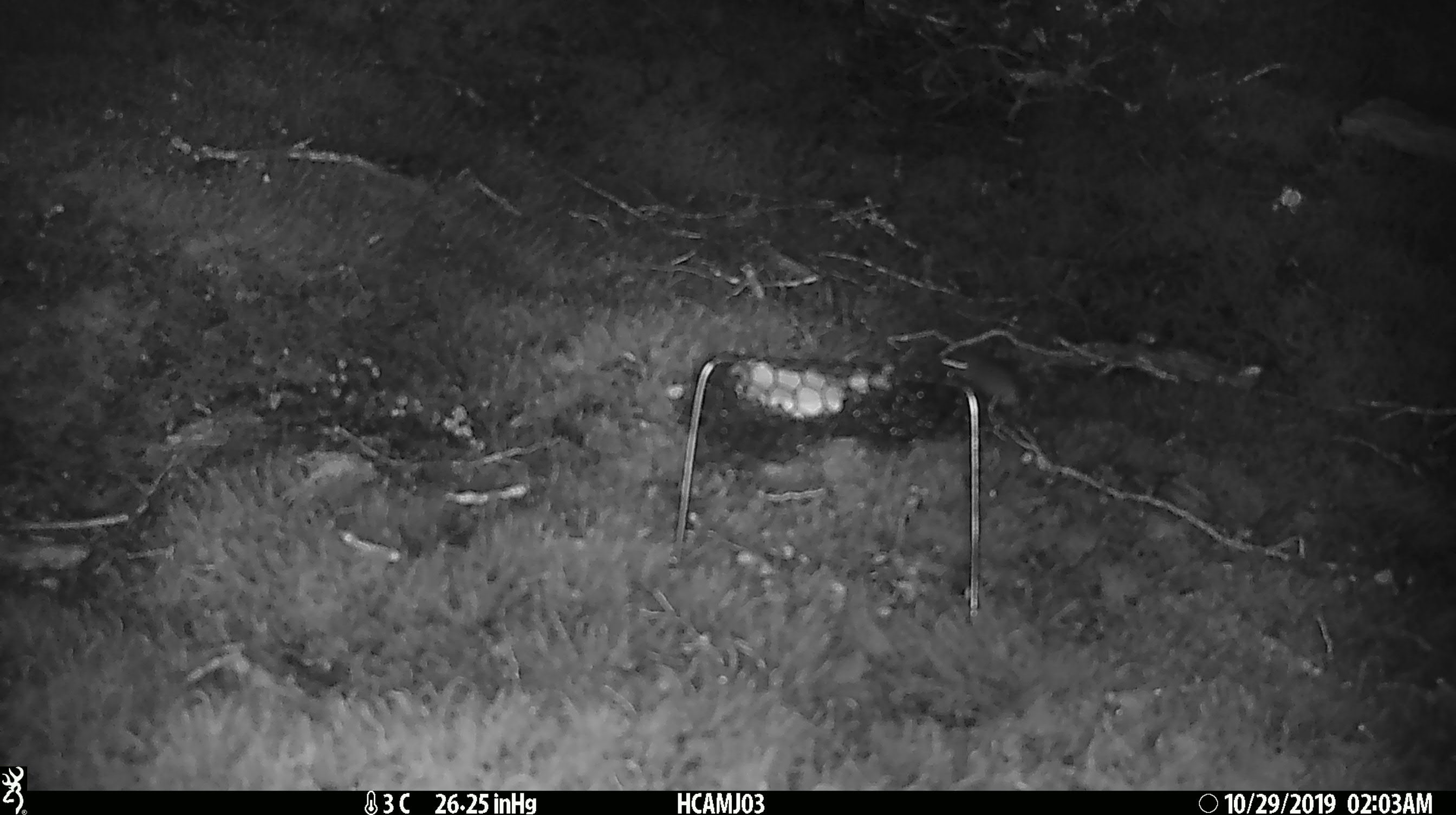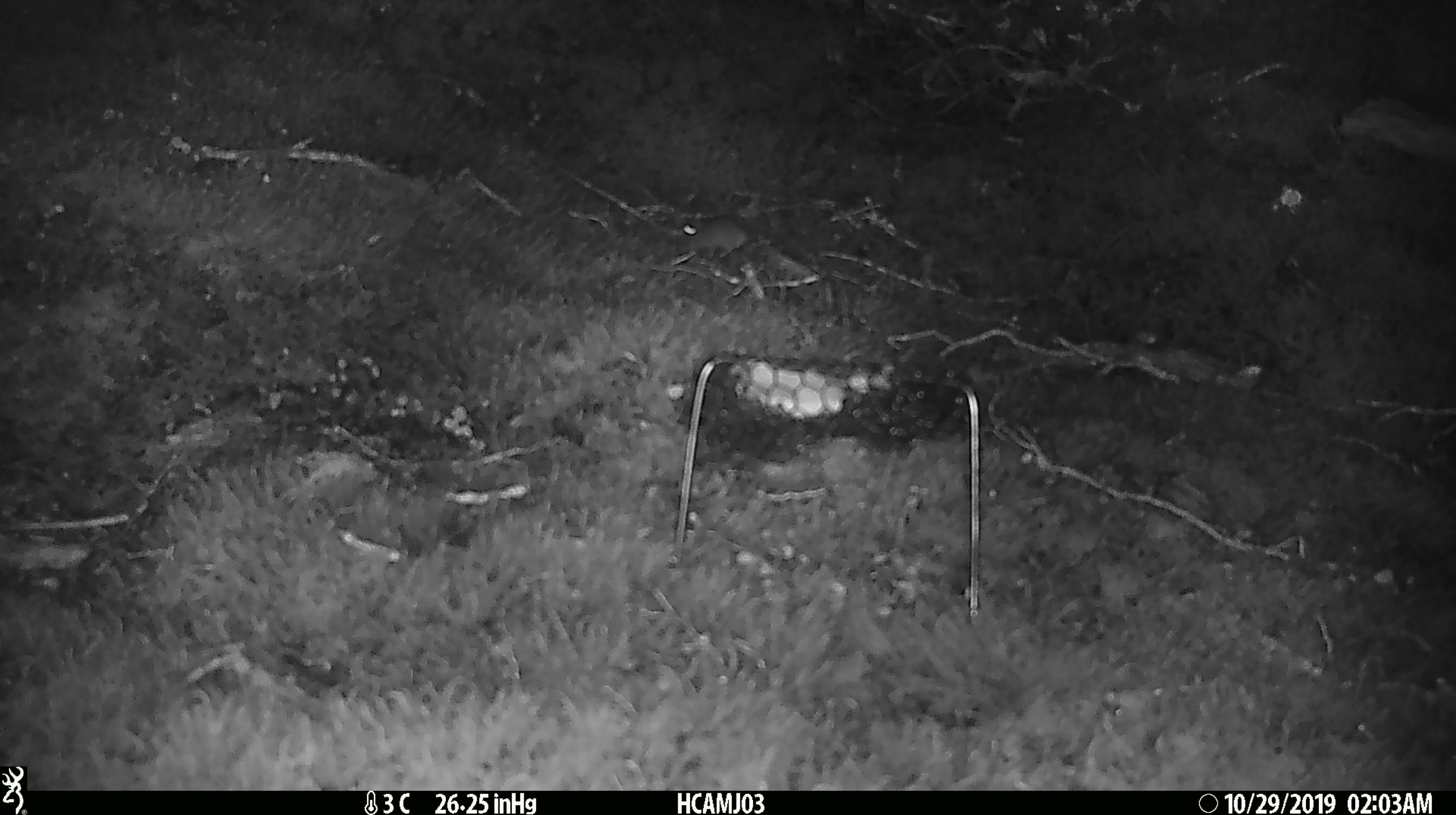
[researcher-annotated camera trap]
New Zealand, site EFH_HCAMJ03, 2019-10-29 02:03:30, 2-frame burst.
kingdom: Animalia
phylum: Chordata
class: Mammalia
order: Rodentia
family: Muridae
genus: Mus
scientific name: Mus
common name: mouse